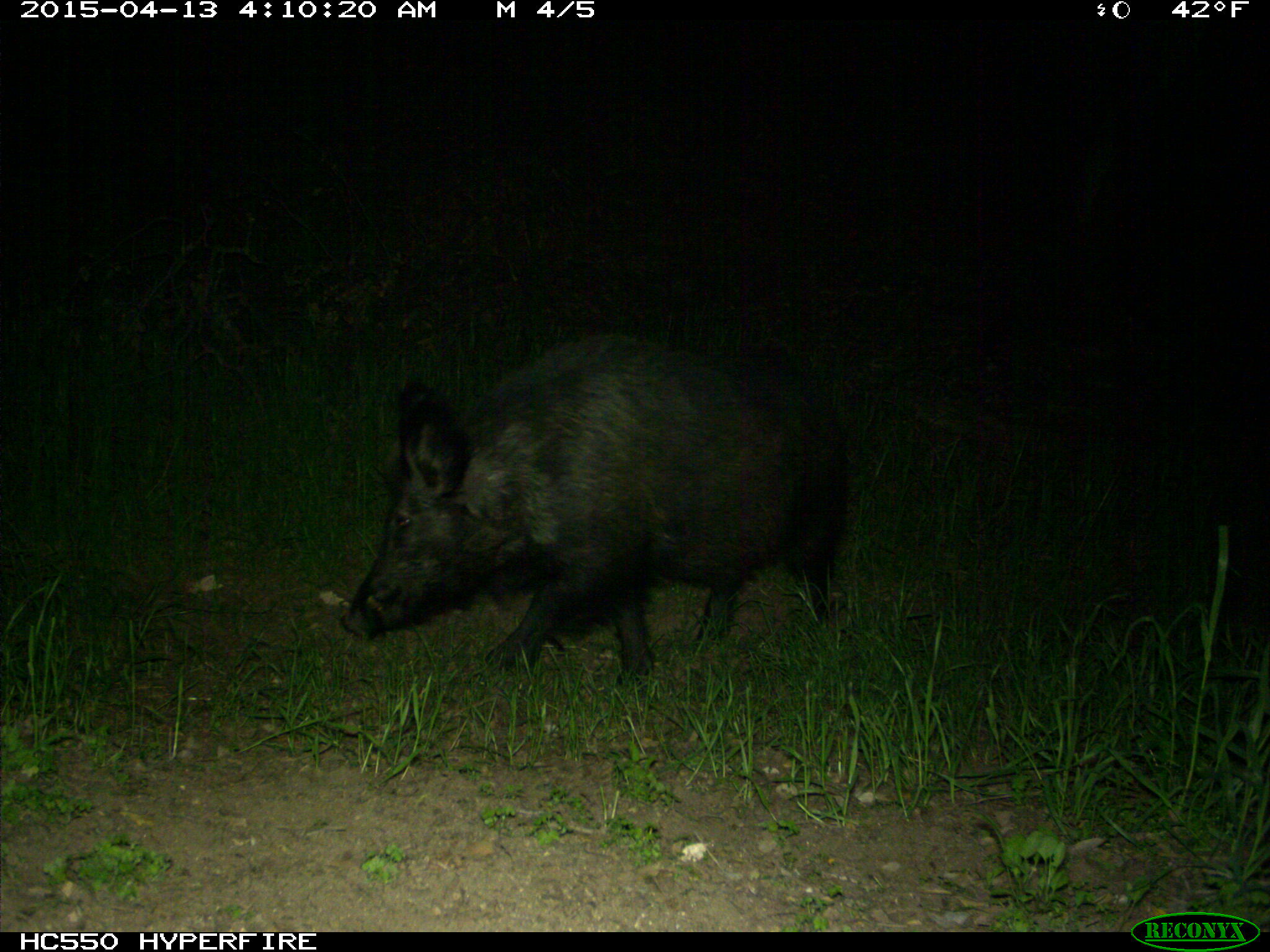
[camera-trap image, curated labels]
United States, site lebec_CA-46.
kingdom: Animalia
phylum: Chordata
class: Mammalia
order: Artiodactyla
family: Suidae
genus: Sus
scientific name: Sus scrofa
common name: wild boar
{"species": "Sus scrofa (wild boar)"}